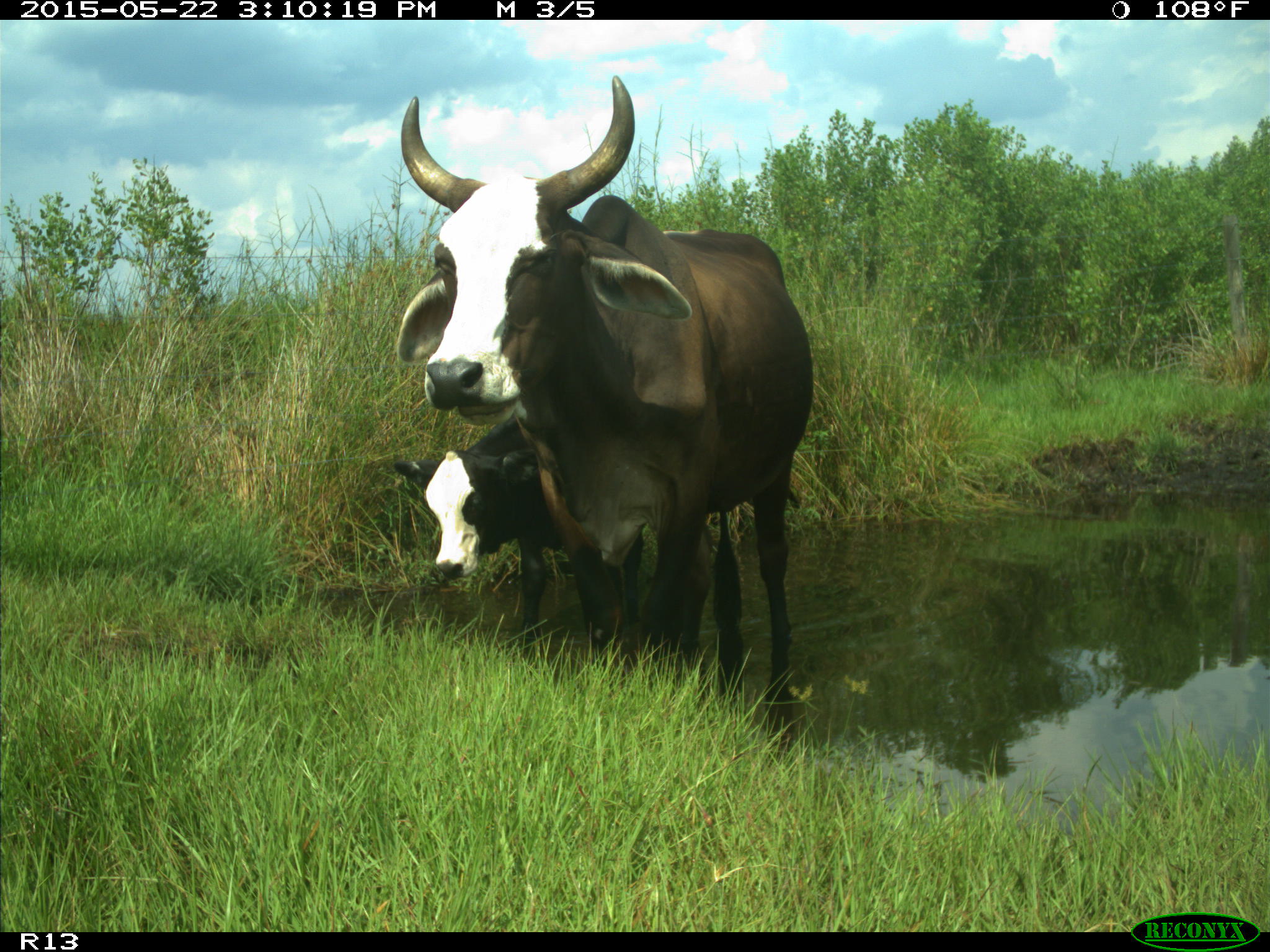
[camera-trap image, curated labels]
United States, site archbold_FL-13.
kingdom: Animalia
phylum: Chordata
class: Mammalia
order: Artiodactyla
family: Bovidae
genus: Bos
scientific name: Bos taurus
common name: domestic cow